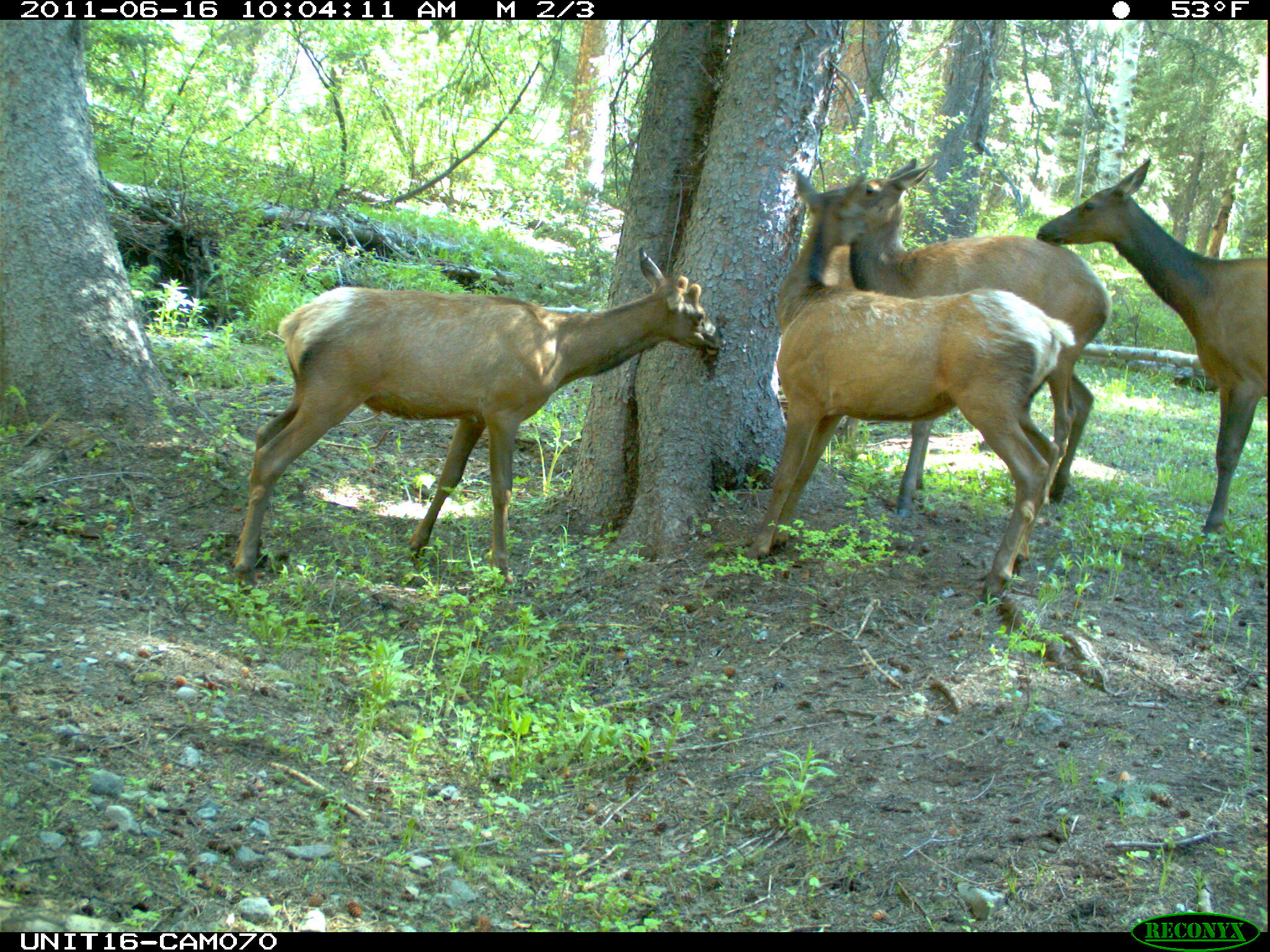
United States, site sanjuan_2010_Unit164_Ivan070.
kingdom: Animalia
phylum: Chordata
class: Mammalia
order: Artiodactyla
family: Cervidae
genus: Cervus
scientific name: Cervus elaphus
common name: red deer